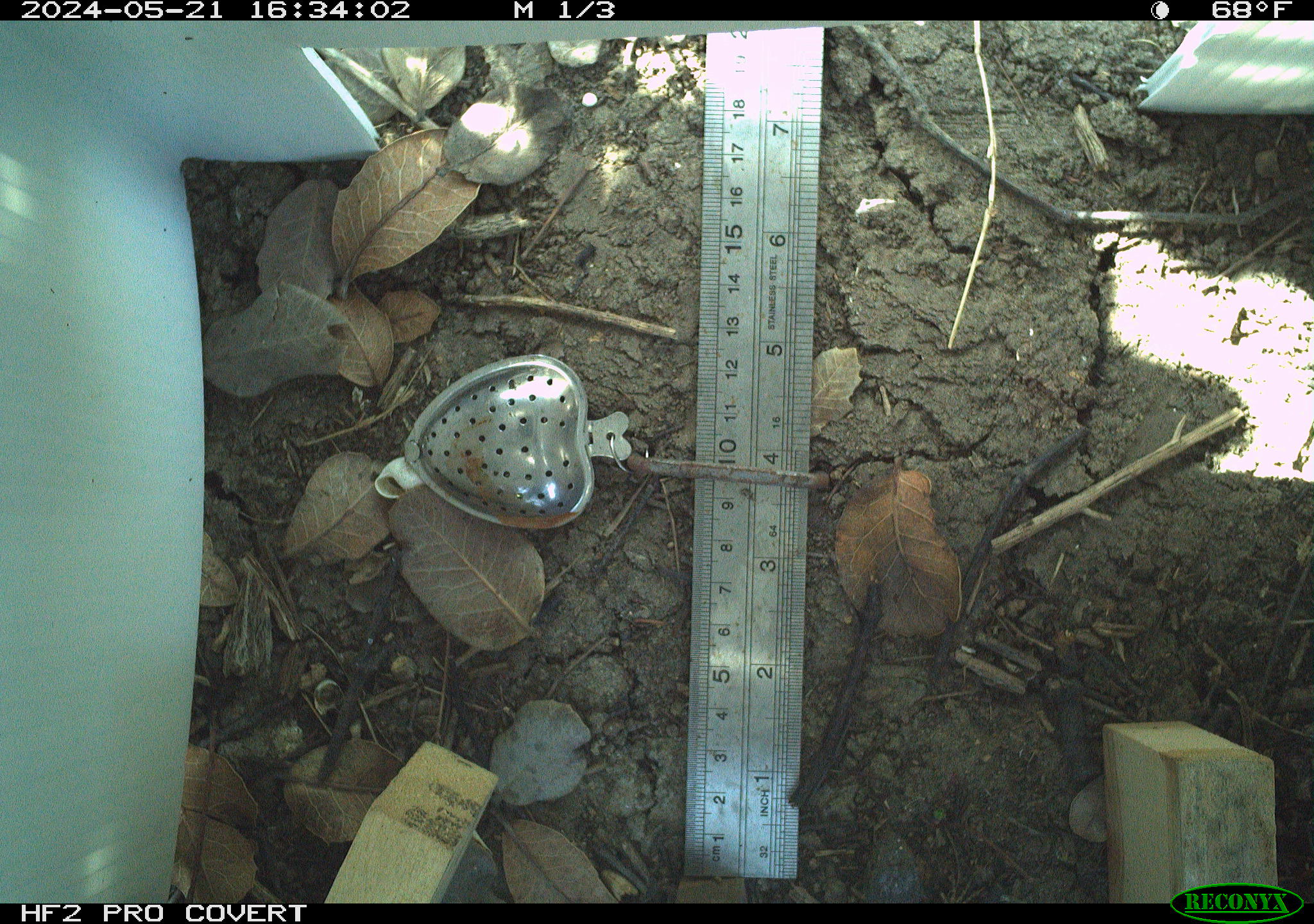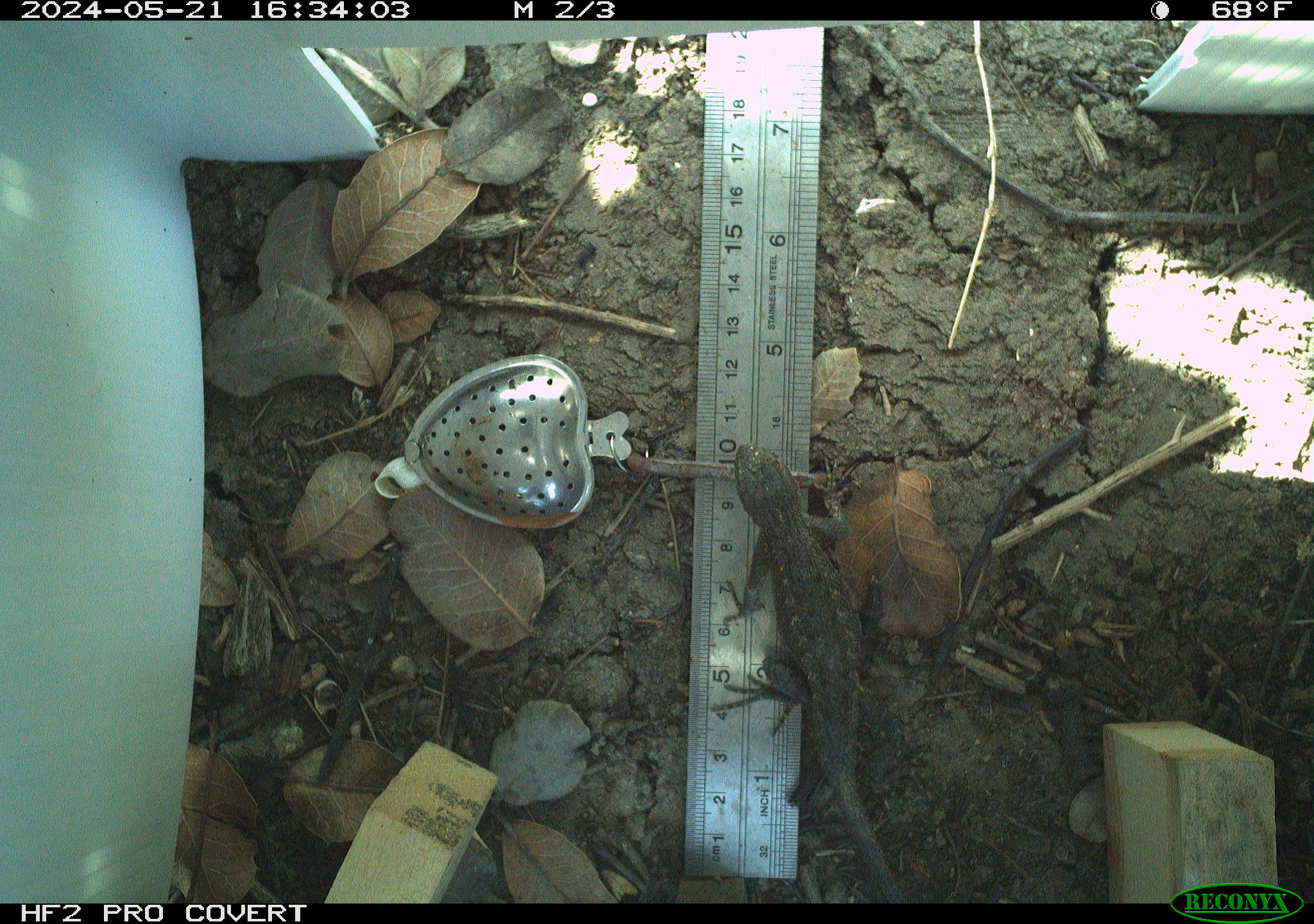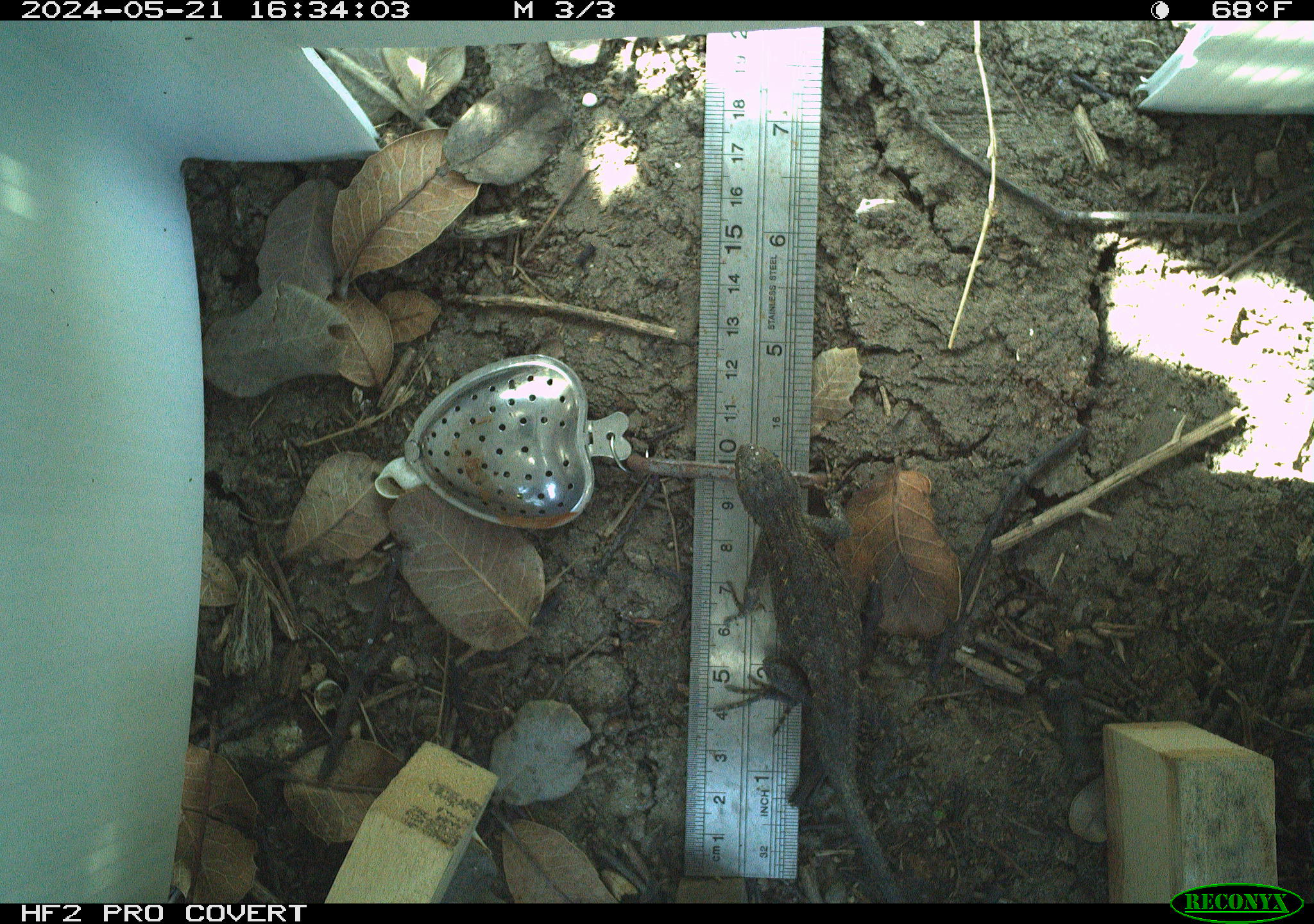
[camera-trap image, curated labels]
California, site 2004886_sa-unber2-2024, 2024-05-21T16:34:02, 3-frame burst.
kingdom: Animalia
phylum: Chordata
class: Reptilia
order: Squamata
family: Anguidae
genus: Elgaria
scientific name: Elgaria multicarinata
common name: southern alligator lizard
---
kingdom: Animalia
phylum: Chordata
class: Reptilia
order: Squamata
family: Phrynosomatidae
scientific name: Phrynosomatidae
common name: phrynosomatid lizards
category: phrynosomatidae family